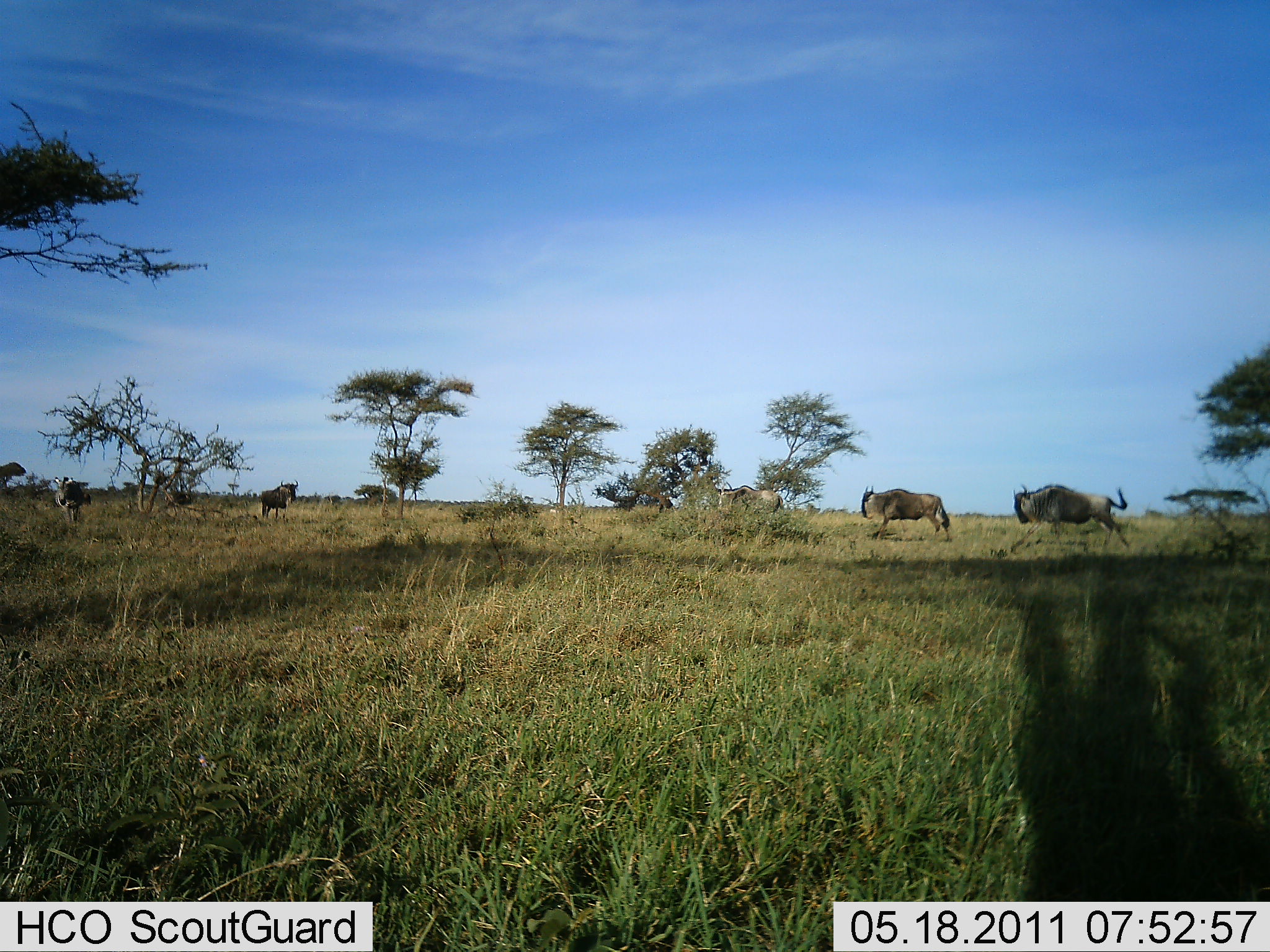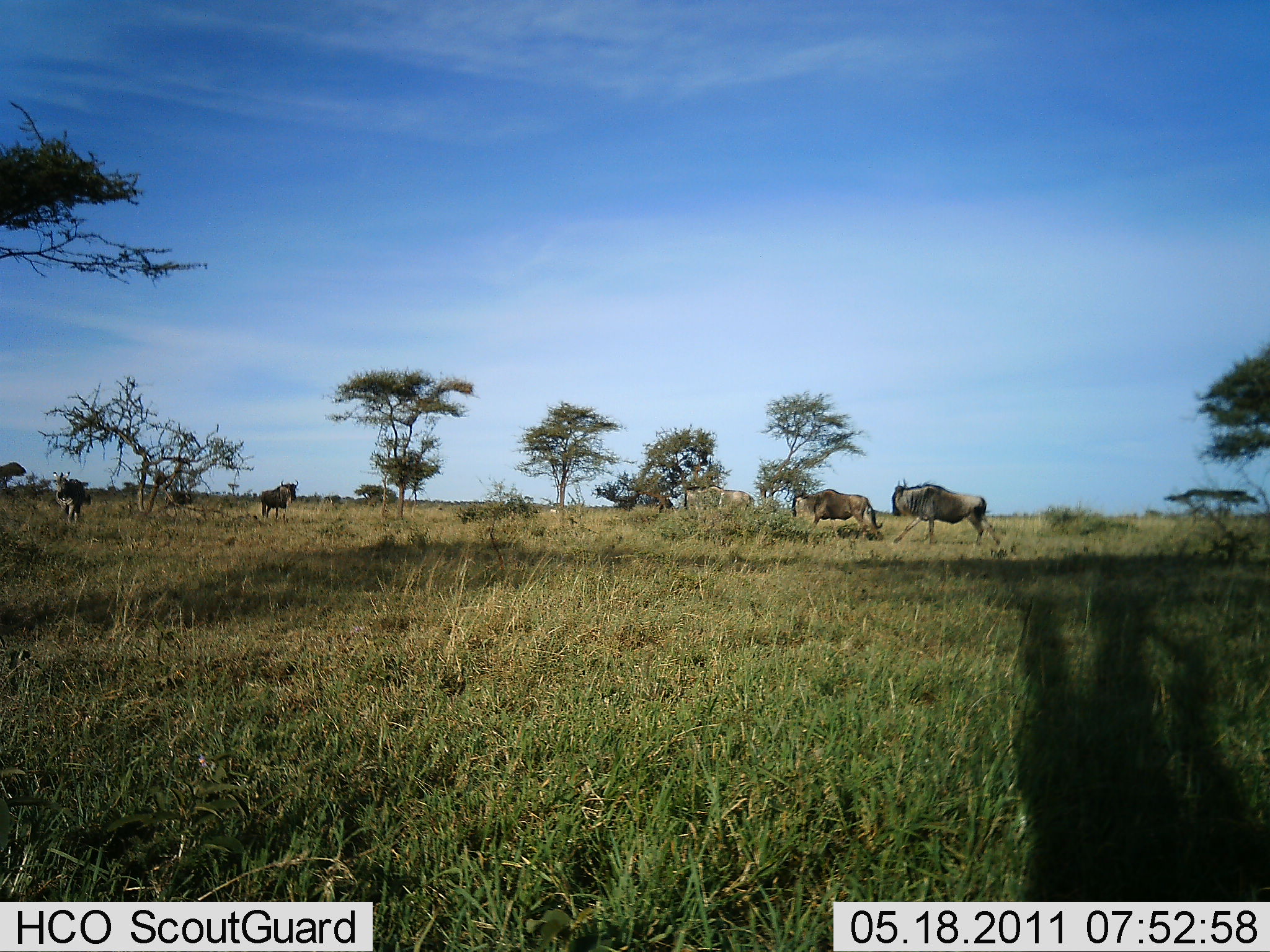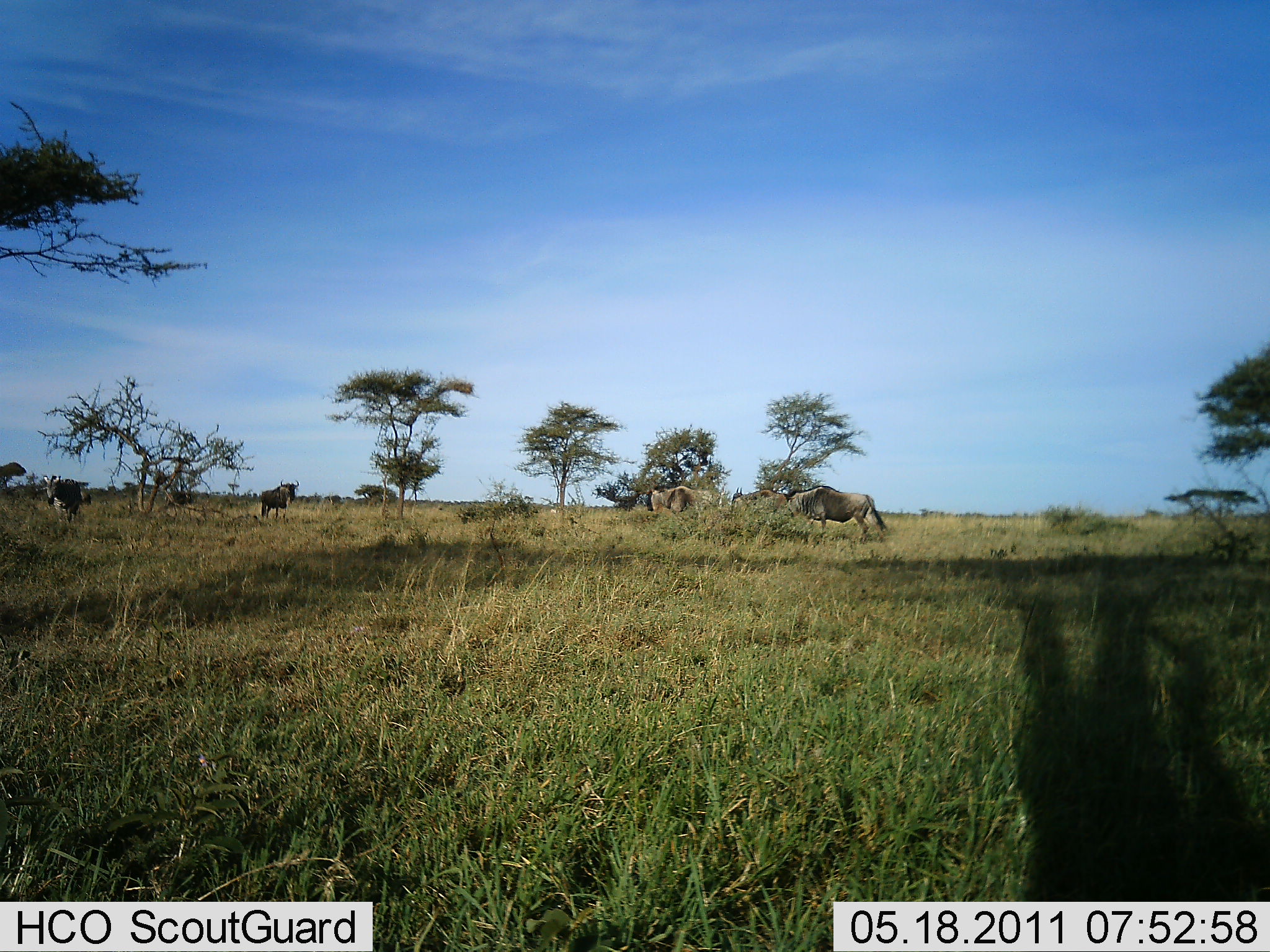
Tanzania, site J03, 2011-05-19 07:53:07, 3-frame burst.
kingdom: Animalia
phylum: Chordata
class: Mammalia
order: Artiodactyla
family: Bovidae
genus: Connochaetes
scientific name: Connochaetes taurinus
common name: blue wildebeest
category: wildebeest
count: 5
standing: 33%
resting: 0%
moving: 100%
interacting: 0%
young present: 0%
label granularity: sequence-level